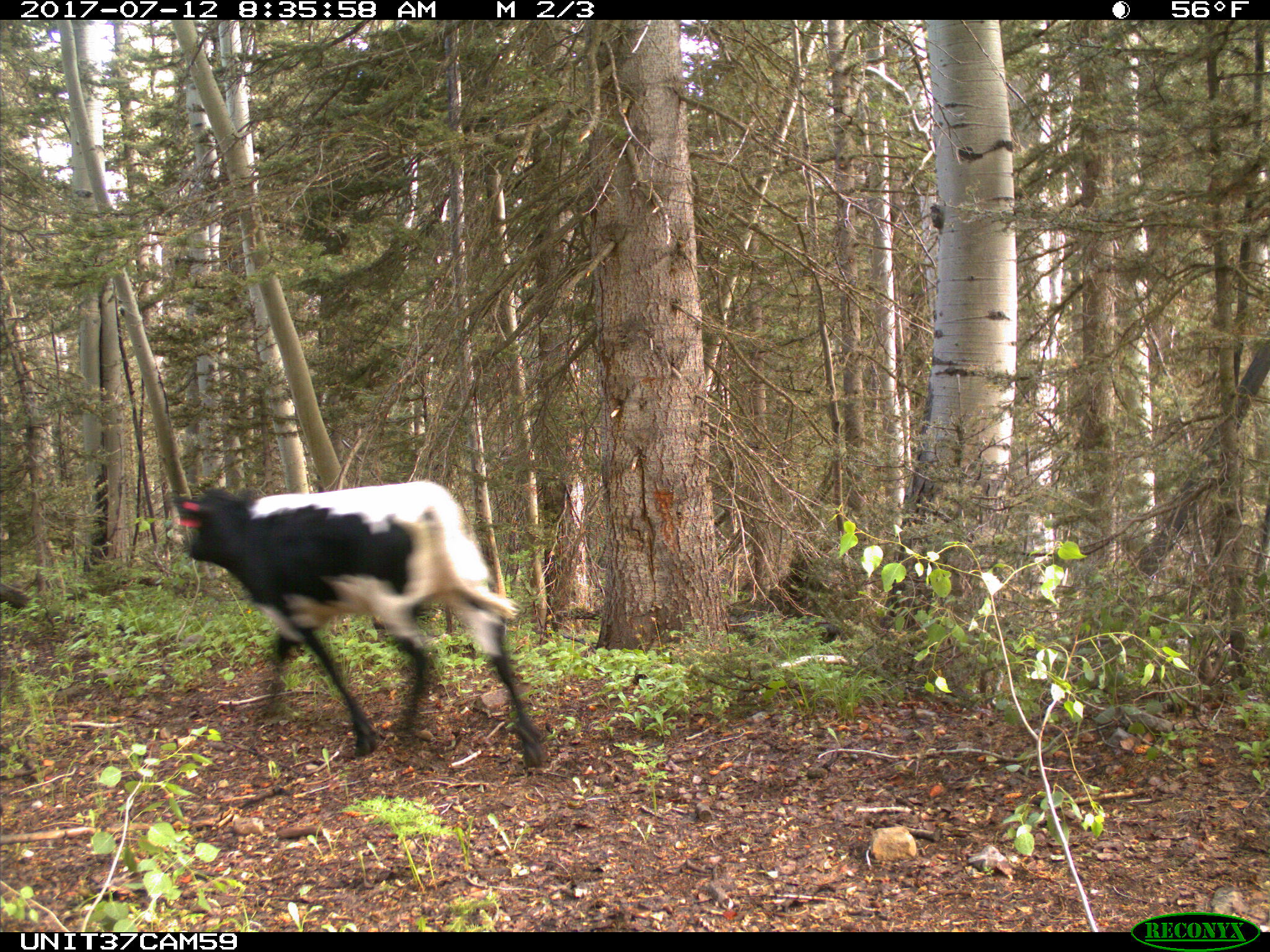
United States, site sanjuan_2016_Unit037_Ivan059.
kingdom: Animalia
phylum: Chordata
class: Mammalia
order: Artiodactyla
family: Bovidae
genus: Bos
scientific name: Bos taurus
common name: domestic cow